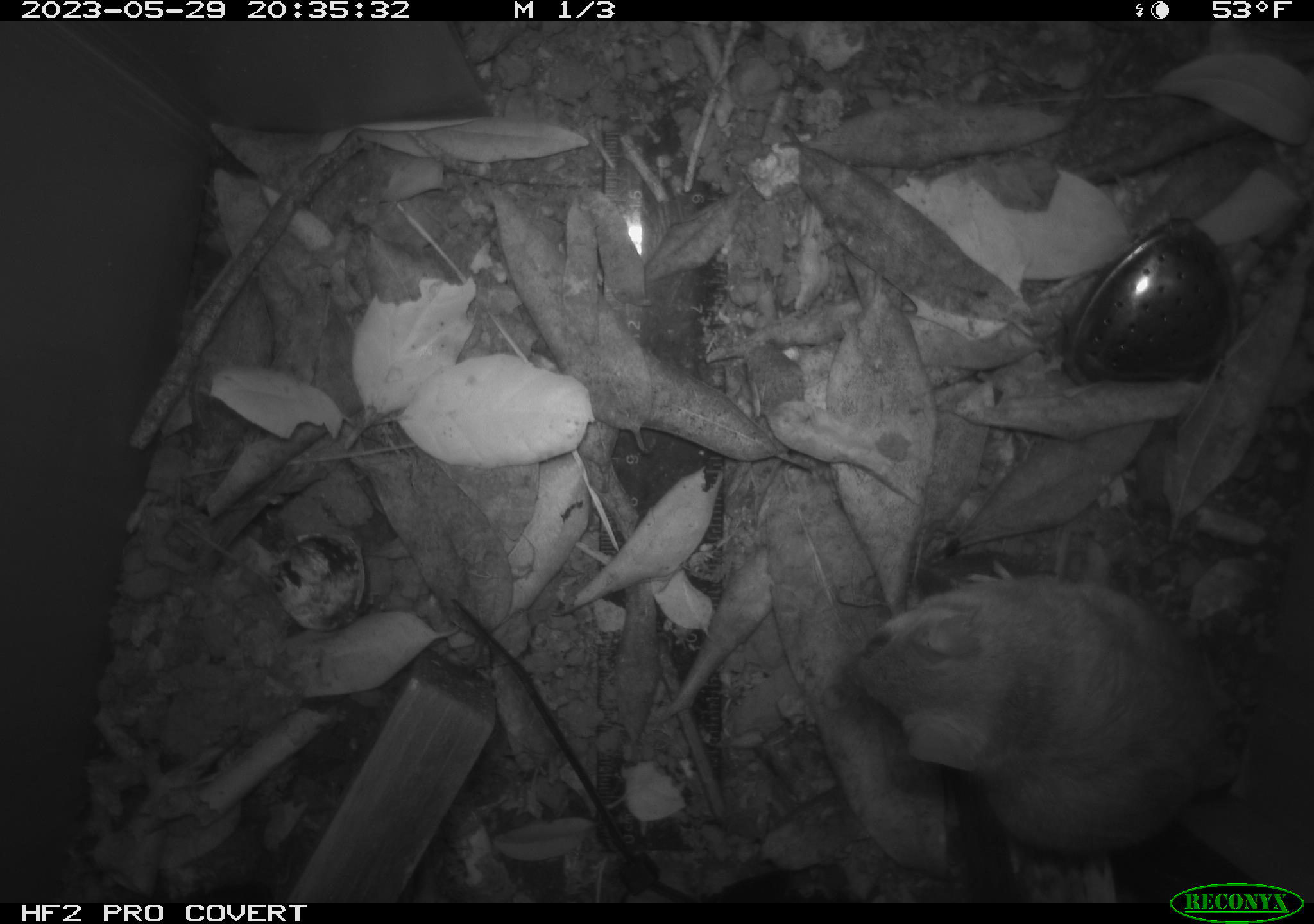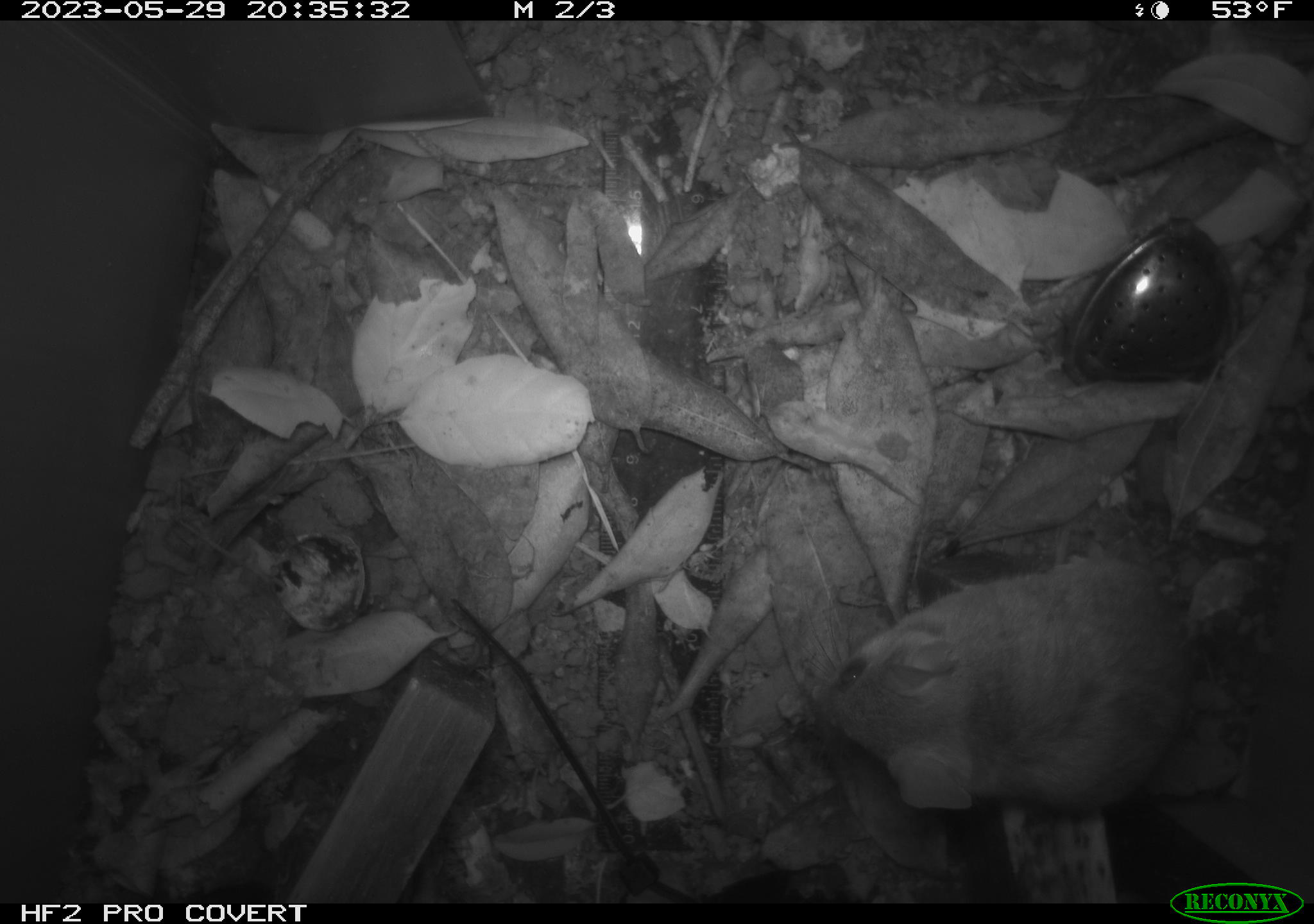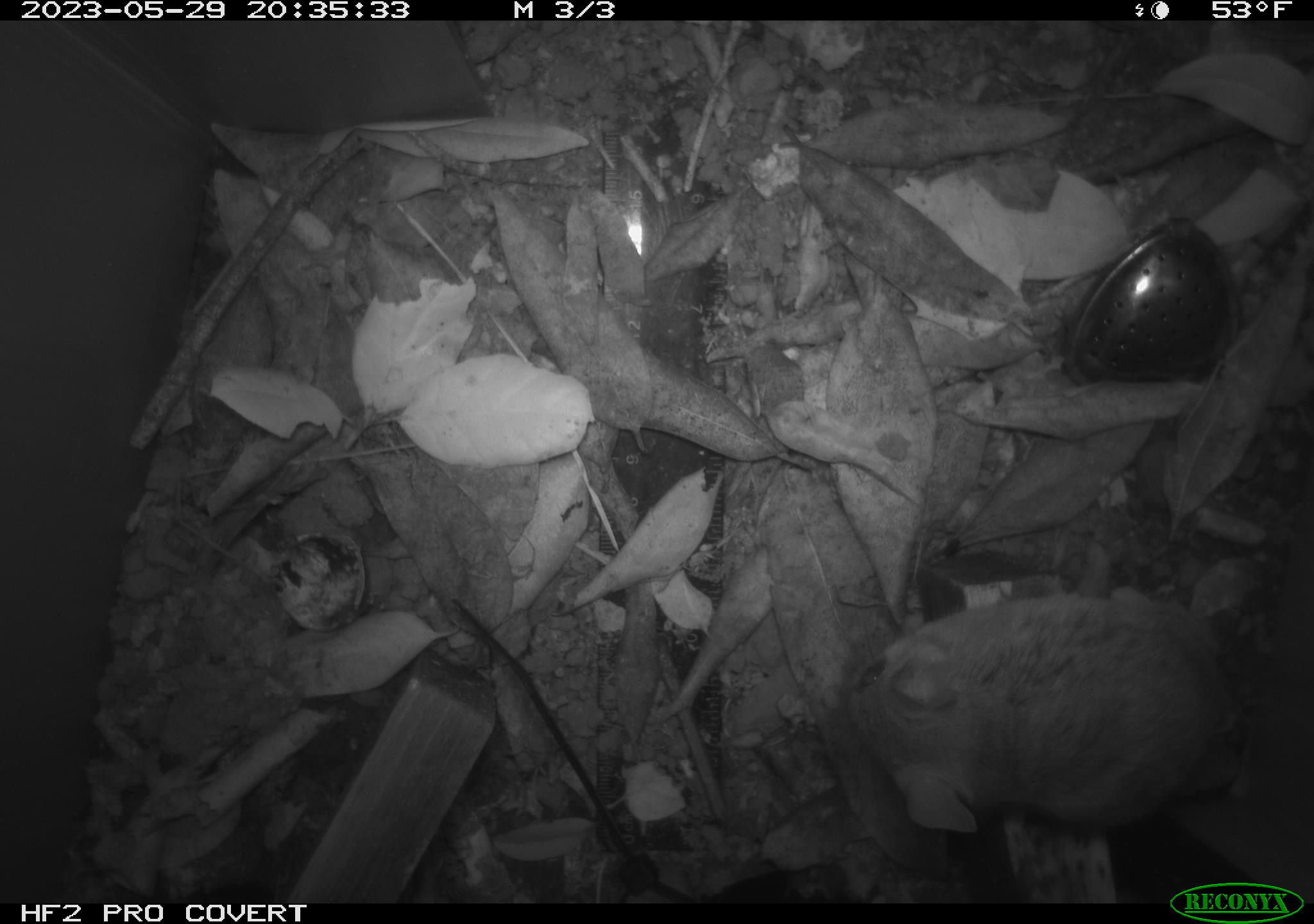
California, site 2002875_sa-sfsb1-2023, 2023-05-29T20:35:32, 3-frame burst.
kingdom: Animalia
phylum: Chordata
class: Mammalia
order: Rodentia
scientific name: Rodentia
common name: mouse species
Mouse species (Rodentia).